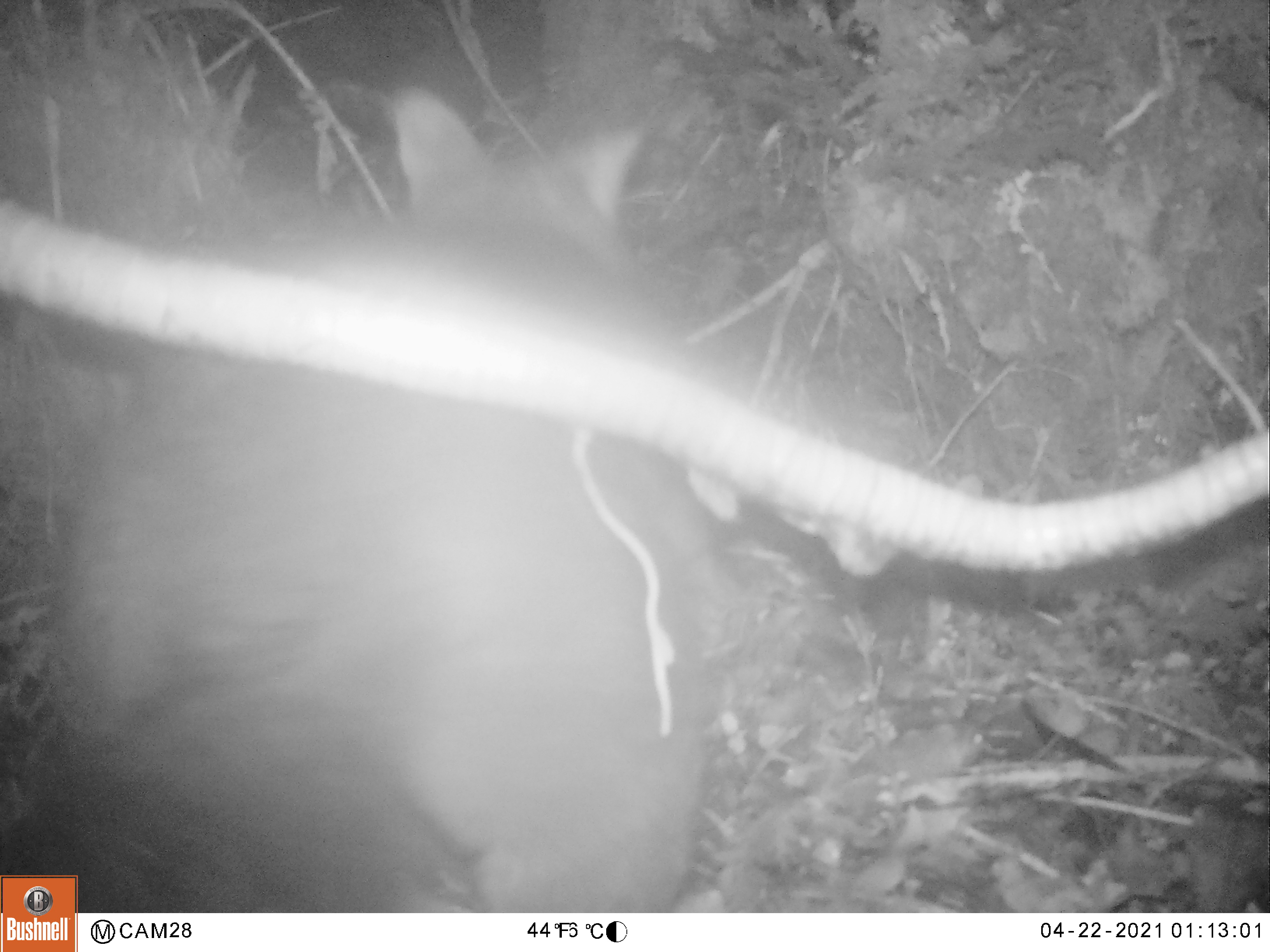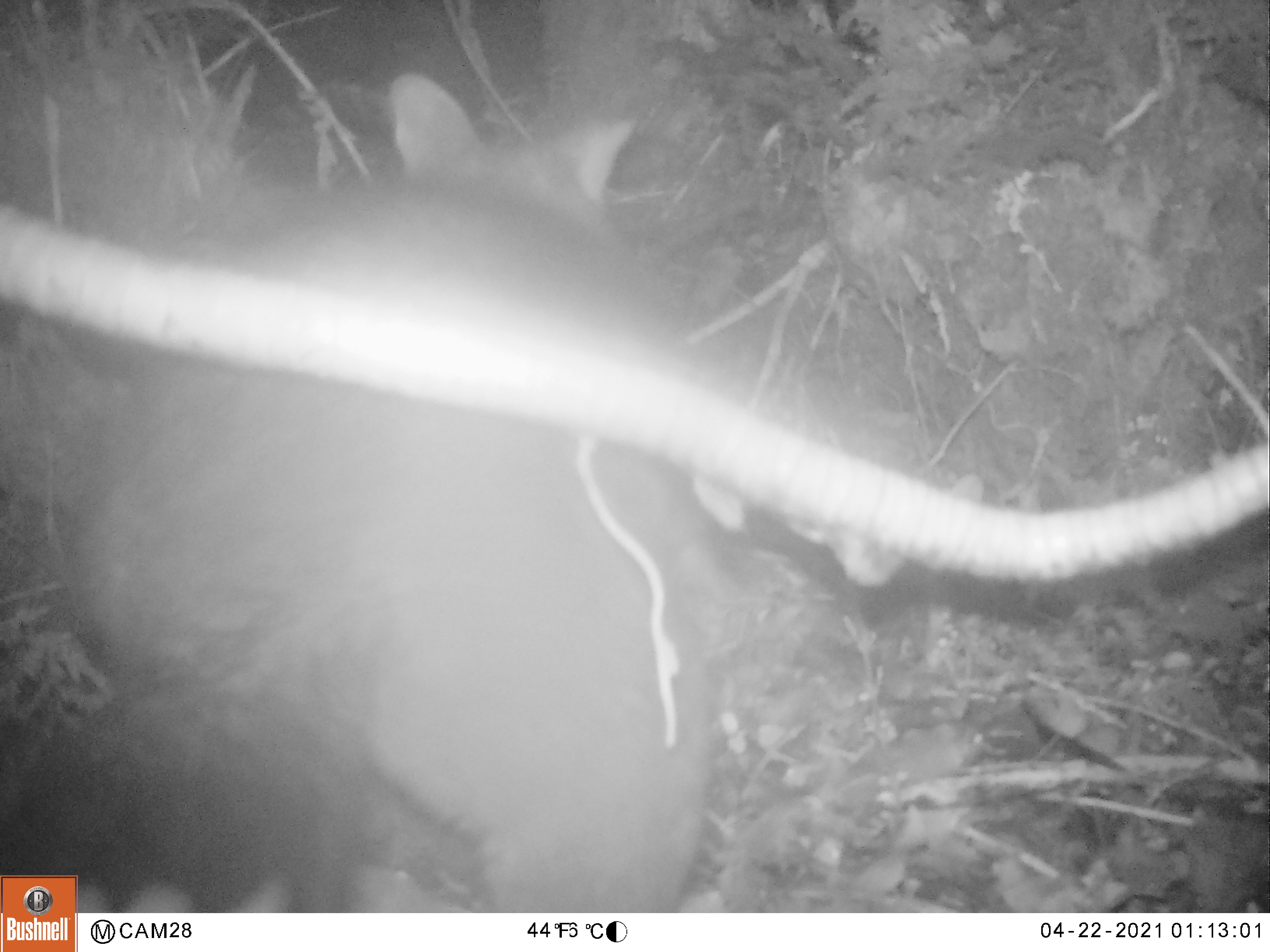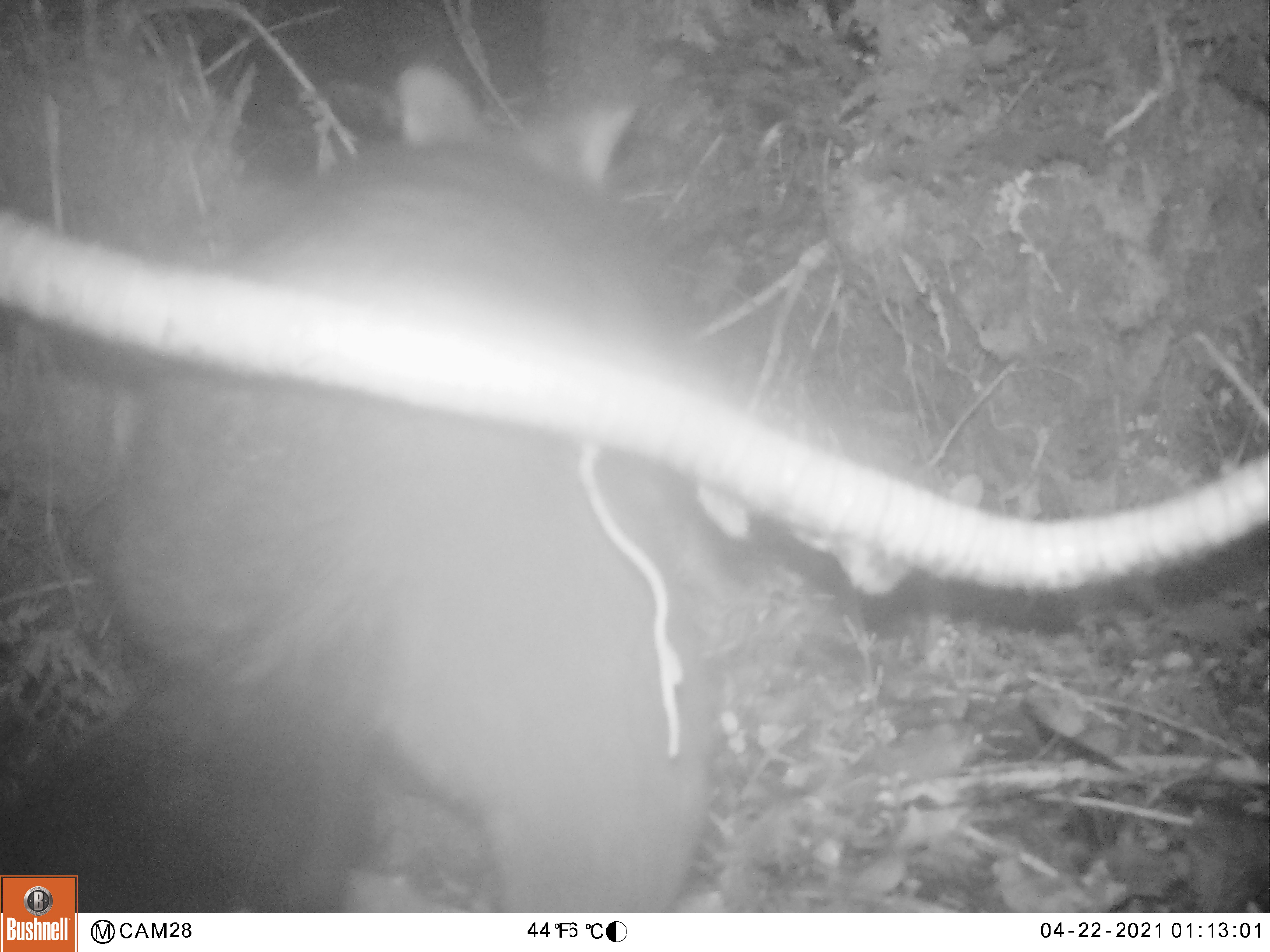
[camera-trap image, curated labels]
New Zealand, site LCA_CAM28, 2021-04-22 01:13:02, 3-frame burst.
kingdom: Animalia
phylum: Chordata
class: Mammalia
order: Diprotodontia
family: Phalangeridae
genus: Trichosurus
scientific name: Trichosurus vulpecula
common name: common brushtail possum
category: possum